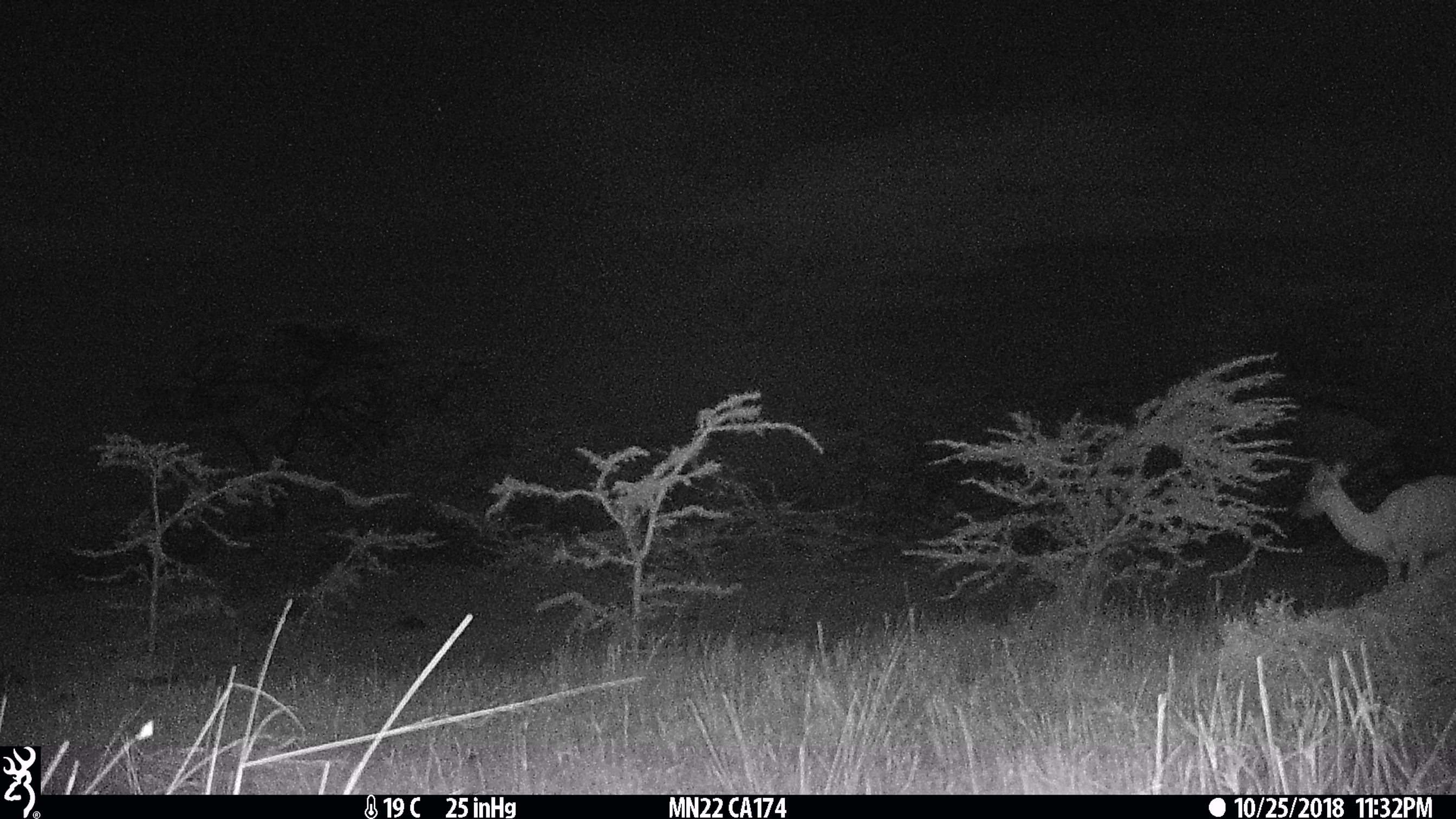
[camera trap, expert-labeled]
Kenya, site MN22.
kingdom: Animalia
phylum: Chordata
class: Mammalia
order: Artiodactyla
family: Bovidae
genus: Aepyceros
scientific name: Aepyceros melampus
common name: impala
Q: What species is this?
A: Impala (Aepyceros melampus).